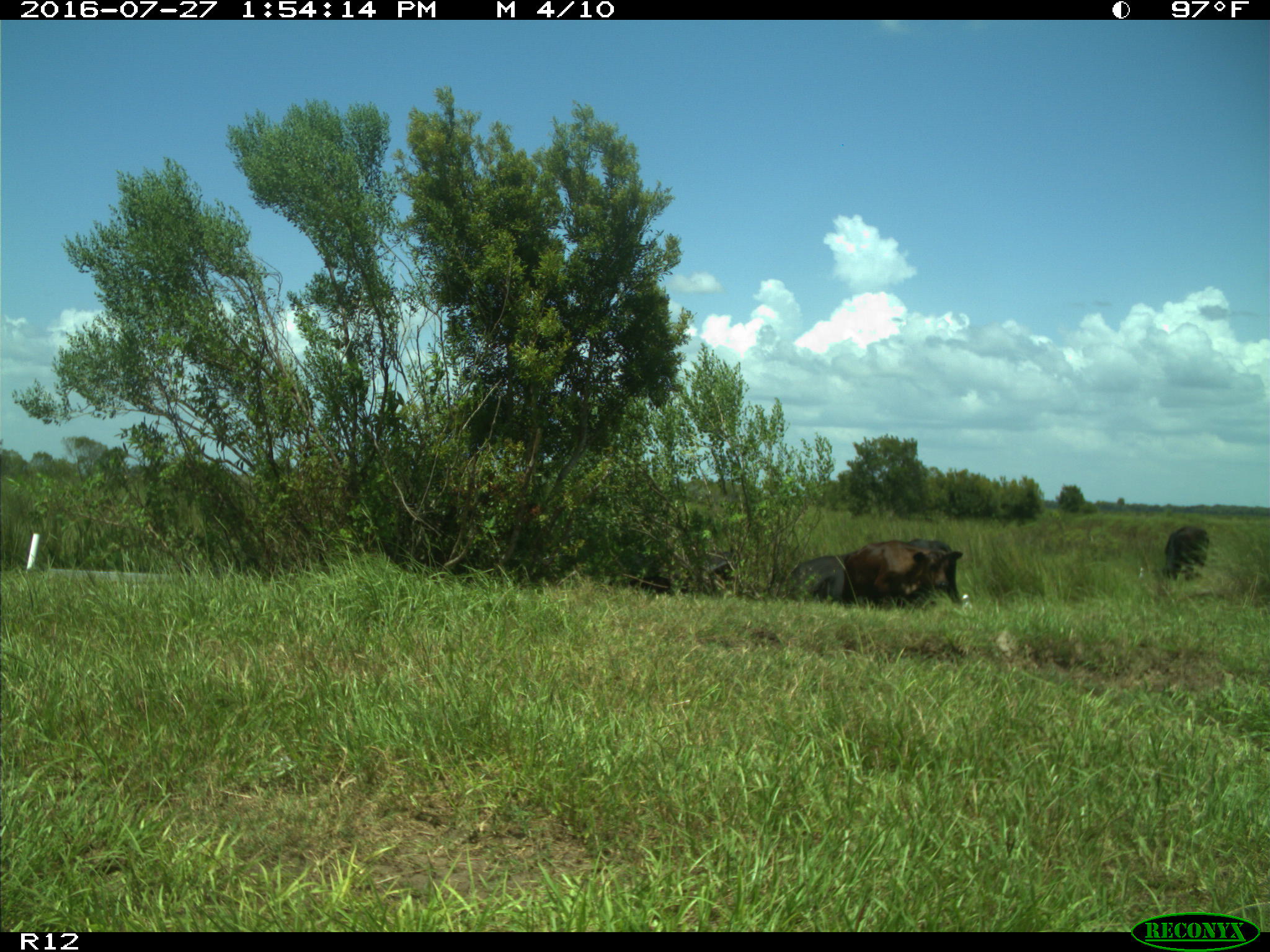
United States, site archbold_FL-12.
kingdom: Animalia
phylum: Chordata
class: Mammalia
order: Artiodactyla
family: Bovidae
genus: Bos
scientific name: Bos taurus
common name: domestic cow